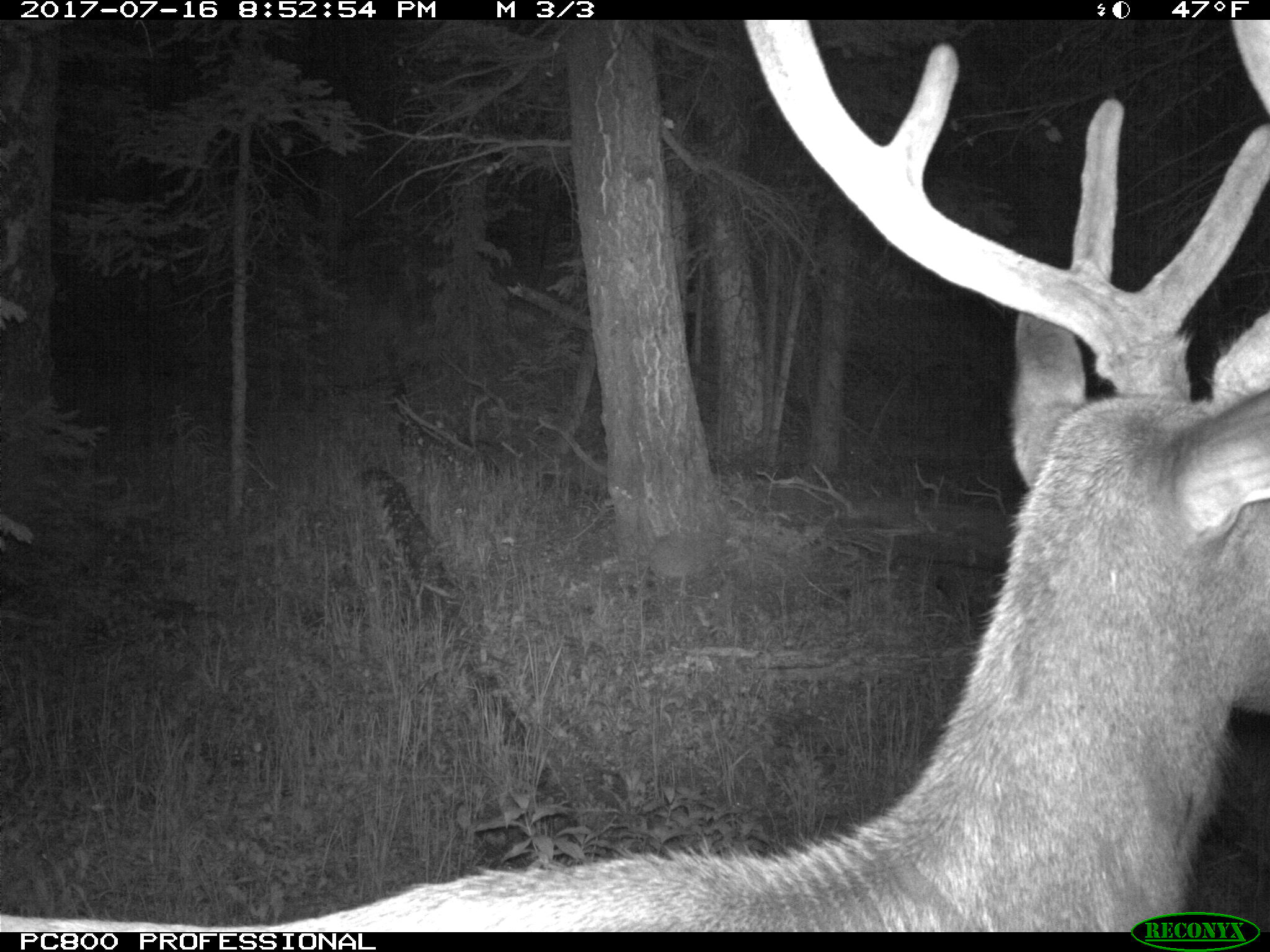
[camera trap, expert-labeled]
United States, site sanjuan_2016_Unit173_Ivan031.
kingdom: Animalia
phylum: Chordata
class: Mammalia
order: Artiodactyla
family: Cervidae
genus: Cervus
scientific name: Cervus elaphus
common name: red deer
Cervus elaphus (red deer).